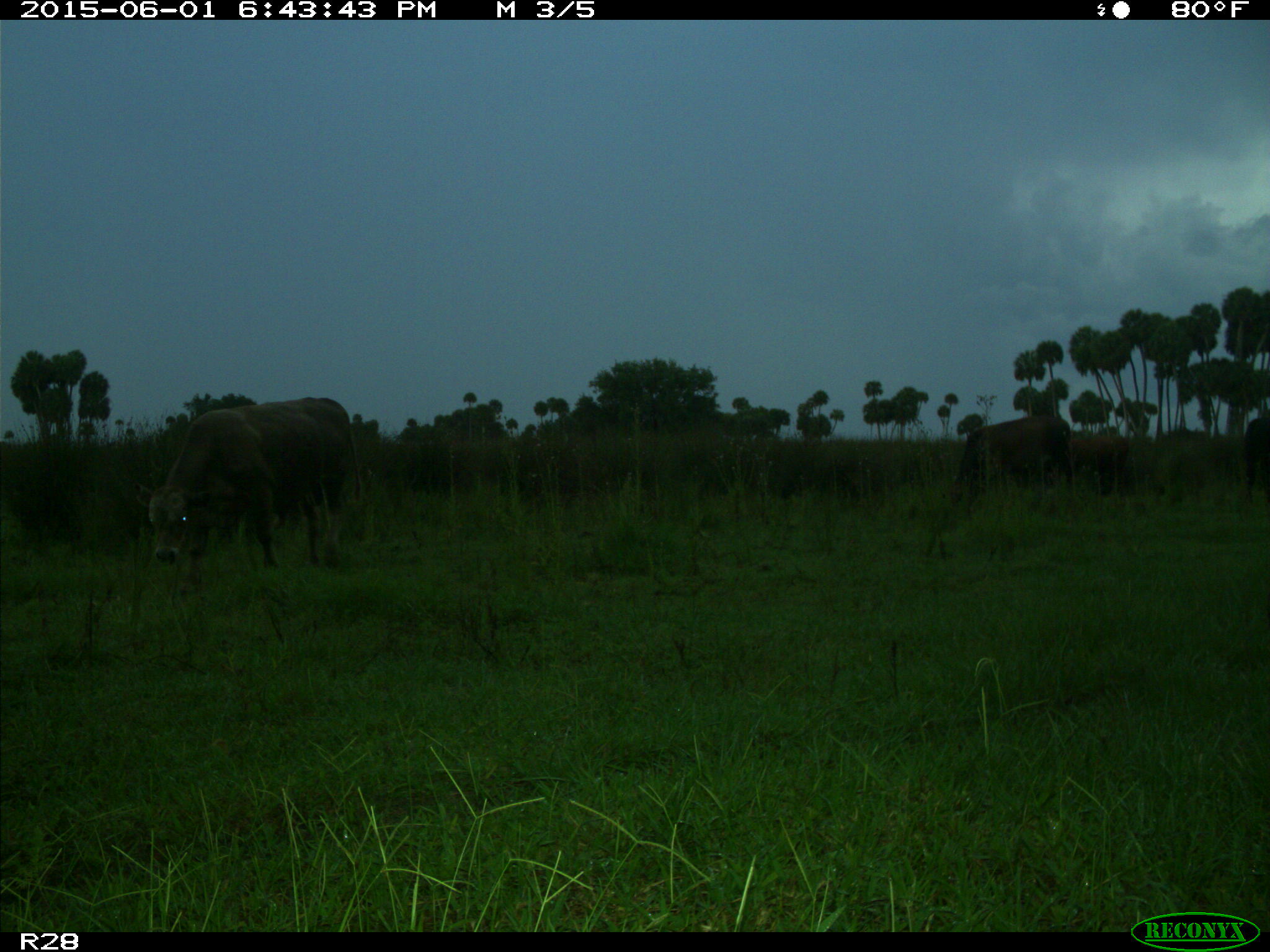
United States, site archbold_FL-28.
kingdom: Animalia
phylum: Chordata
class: Mammalia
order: Artiodactyla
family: Bovidae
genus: Bos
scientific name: Bos taurus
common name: domestic cow